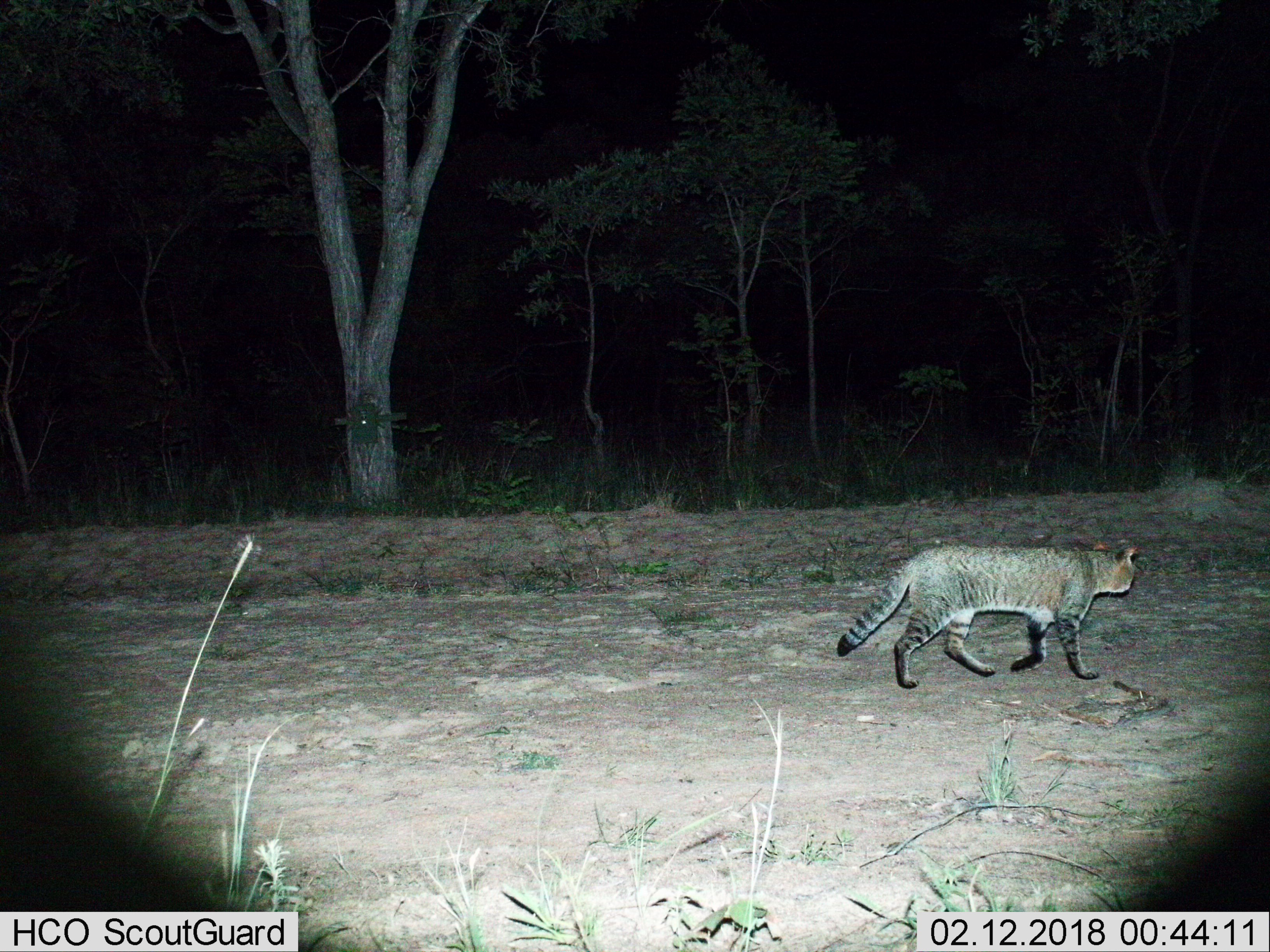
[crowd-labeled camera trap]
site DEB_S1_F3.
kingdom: Animalia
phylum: Chordata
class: Mammalia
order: Carnivora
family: Felidae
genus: Felis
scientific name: Felis lybica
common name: african wild cat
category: africanwildcat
Africanwildcat (african wild cat) (Felis lybica), count 1. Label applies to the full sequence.